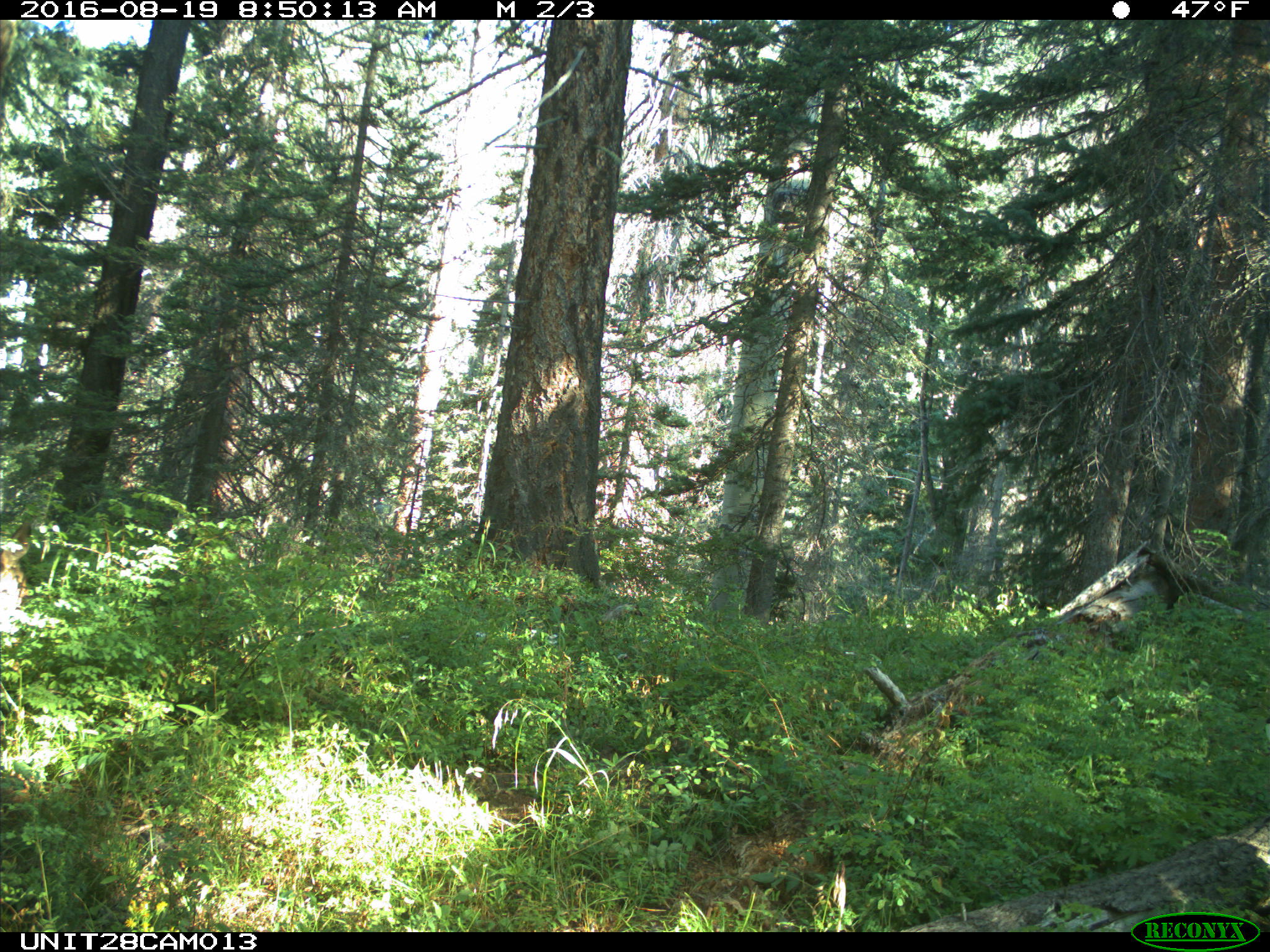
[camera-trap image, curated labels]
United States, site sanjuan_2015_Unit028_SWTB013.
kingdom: Animalia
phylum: Chordata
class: Mammalia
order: Artiodactyla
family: Cervidae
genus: Odocoileus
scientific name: Odocoileus hemionus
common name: mule deer